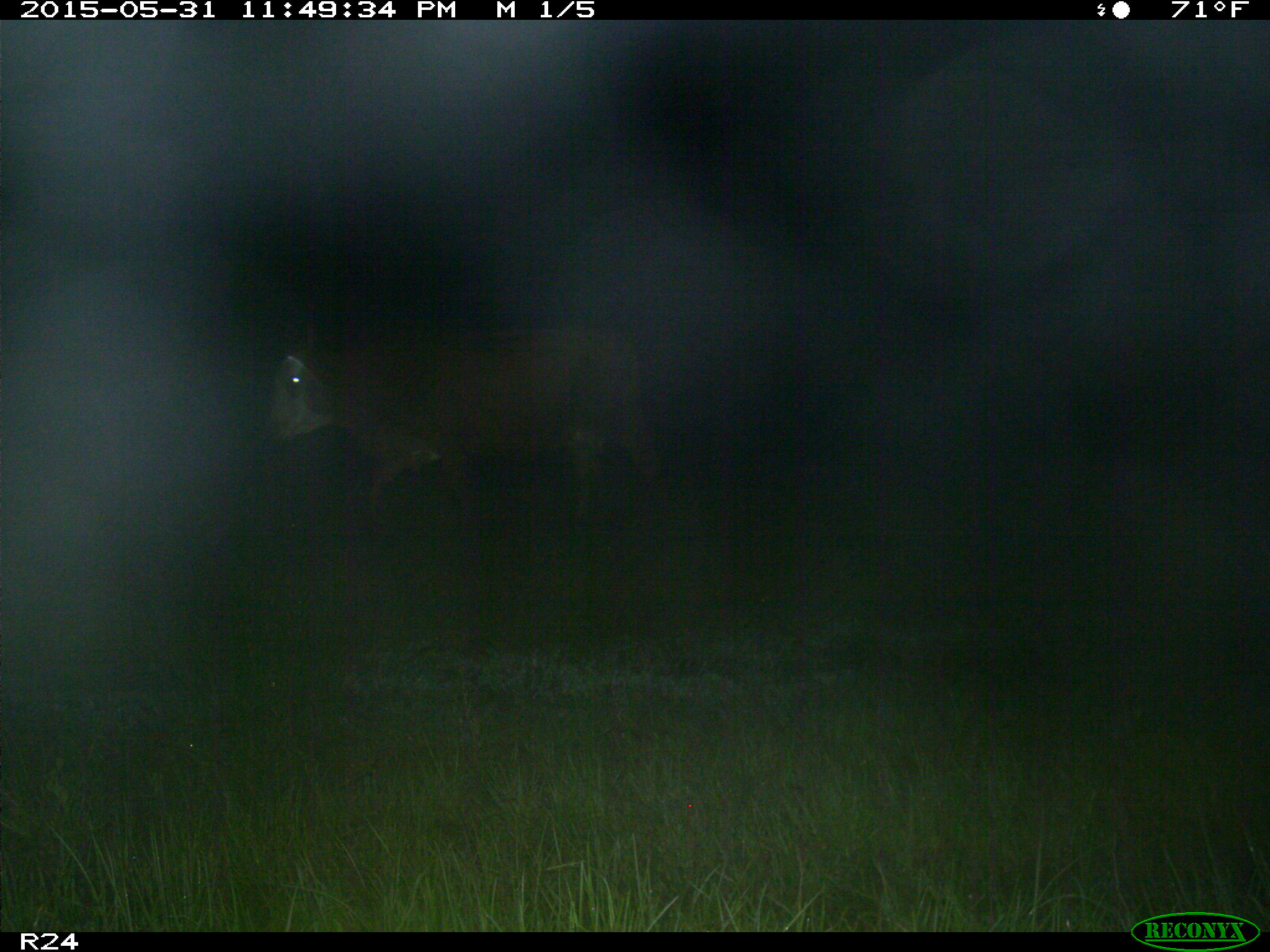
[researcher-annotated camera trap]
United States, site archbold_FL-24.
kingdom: Animalia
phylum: Chordata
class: Mammalia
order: Artiodactyla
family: Bovidae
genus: Bos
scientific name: Bos taurus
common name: domestic cow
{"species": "Bos taurus (domestic cow)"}